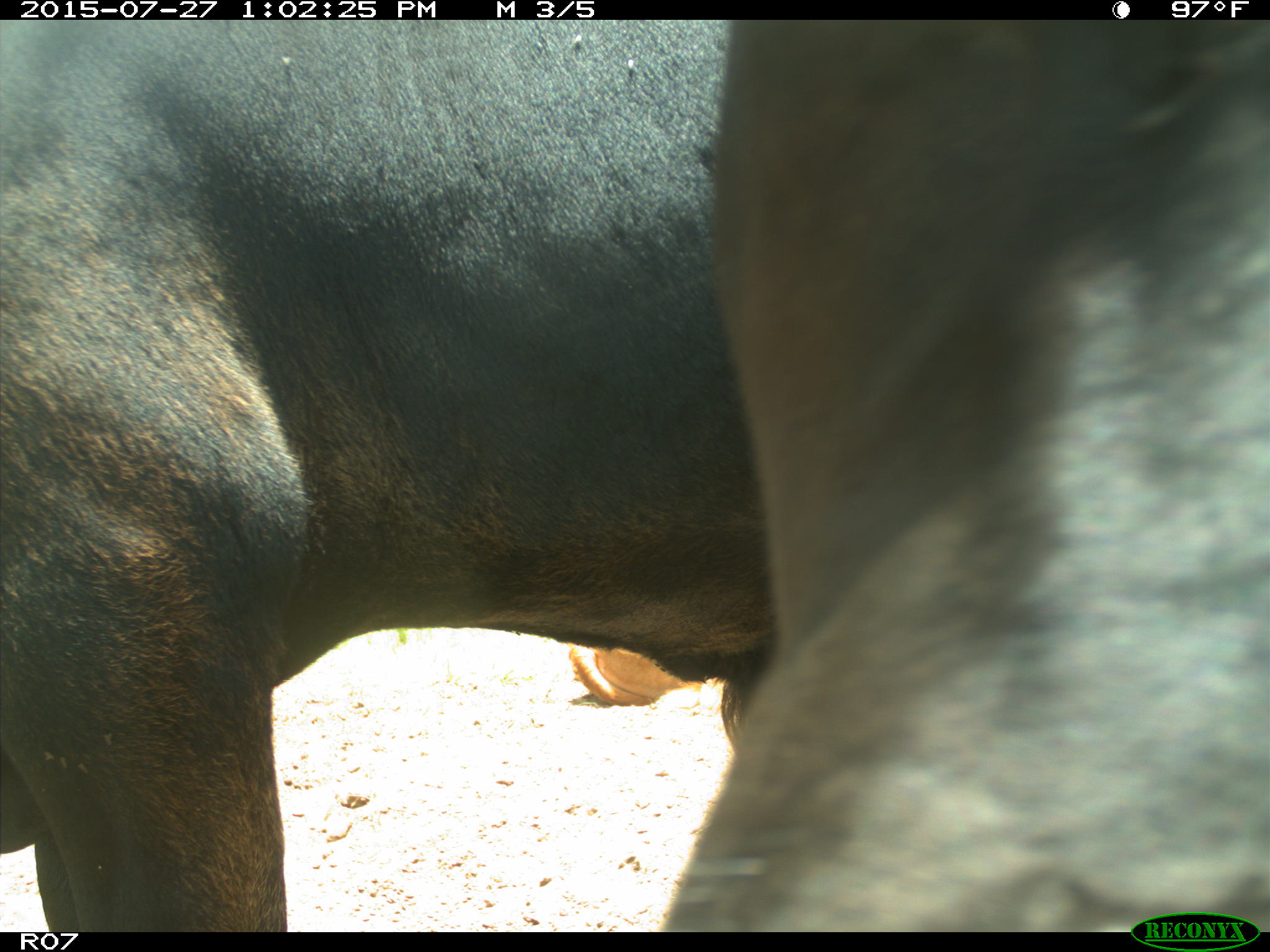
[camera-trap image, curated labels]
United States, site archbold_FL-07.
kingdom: Animalia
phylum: Chordata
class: Mammalia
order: Artiodactyla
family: Bovidae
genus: Bos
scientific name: Bos taurus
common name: domestic cow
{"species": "Bos taurus (domestic cow)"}